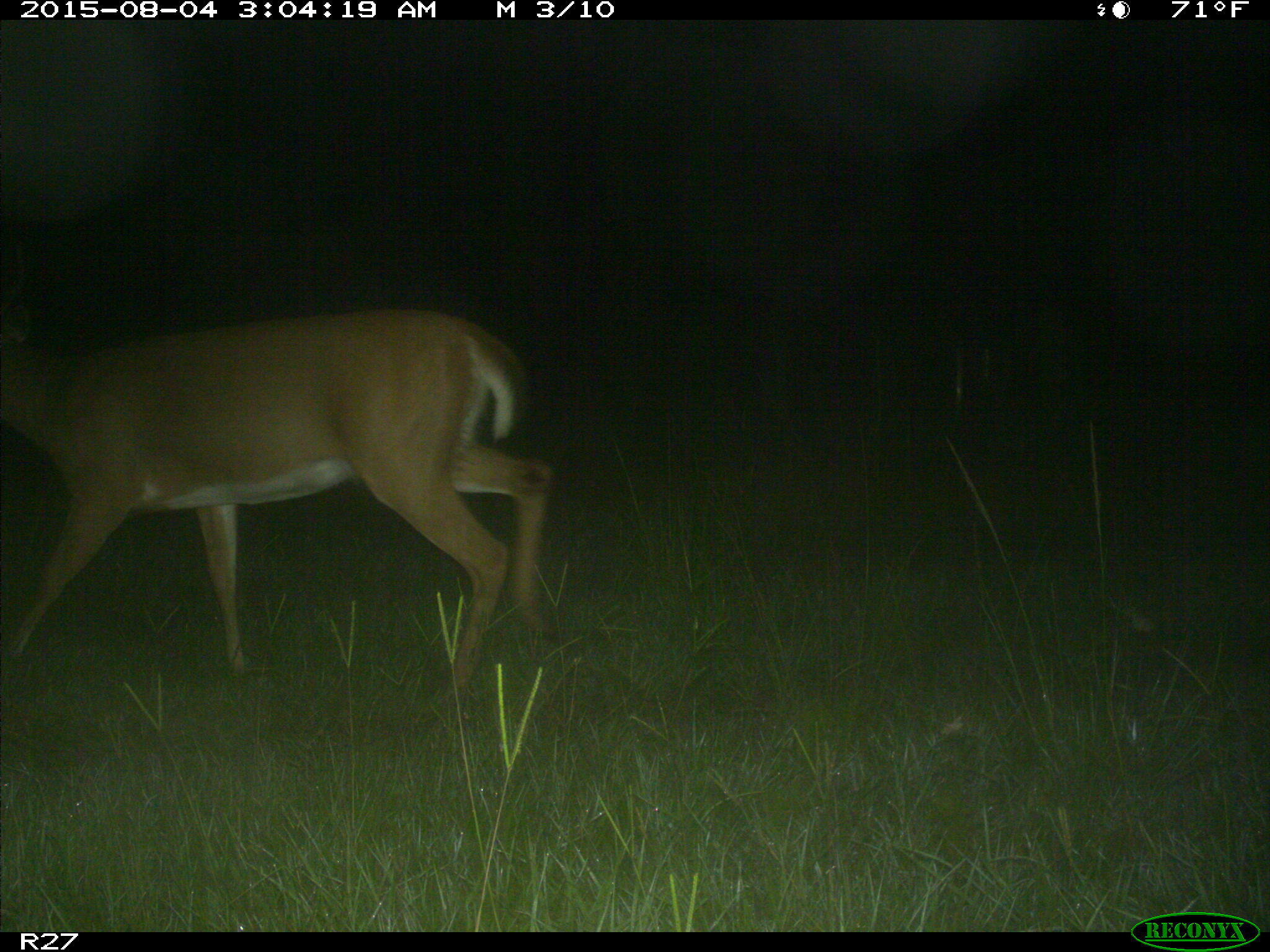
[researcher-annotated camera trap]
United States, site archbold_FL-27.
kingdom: Animalia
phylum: Chordata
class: Mammalia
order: Artiodactyla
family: Cervidae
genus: Odocoileus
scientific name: Odocoileus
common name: deer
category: unidentified deer